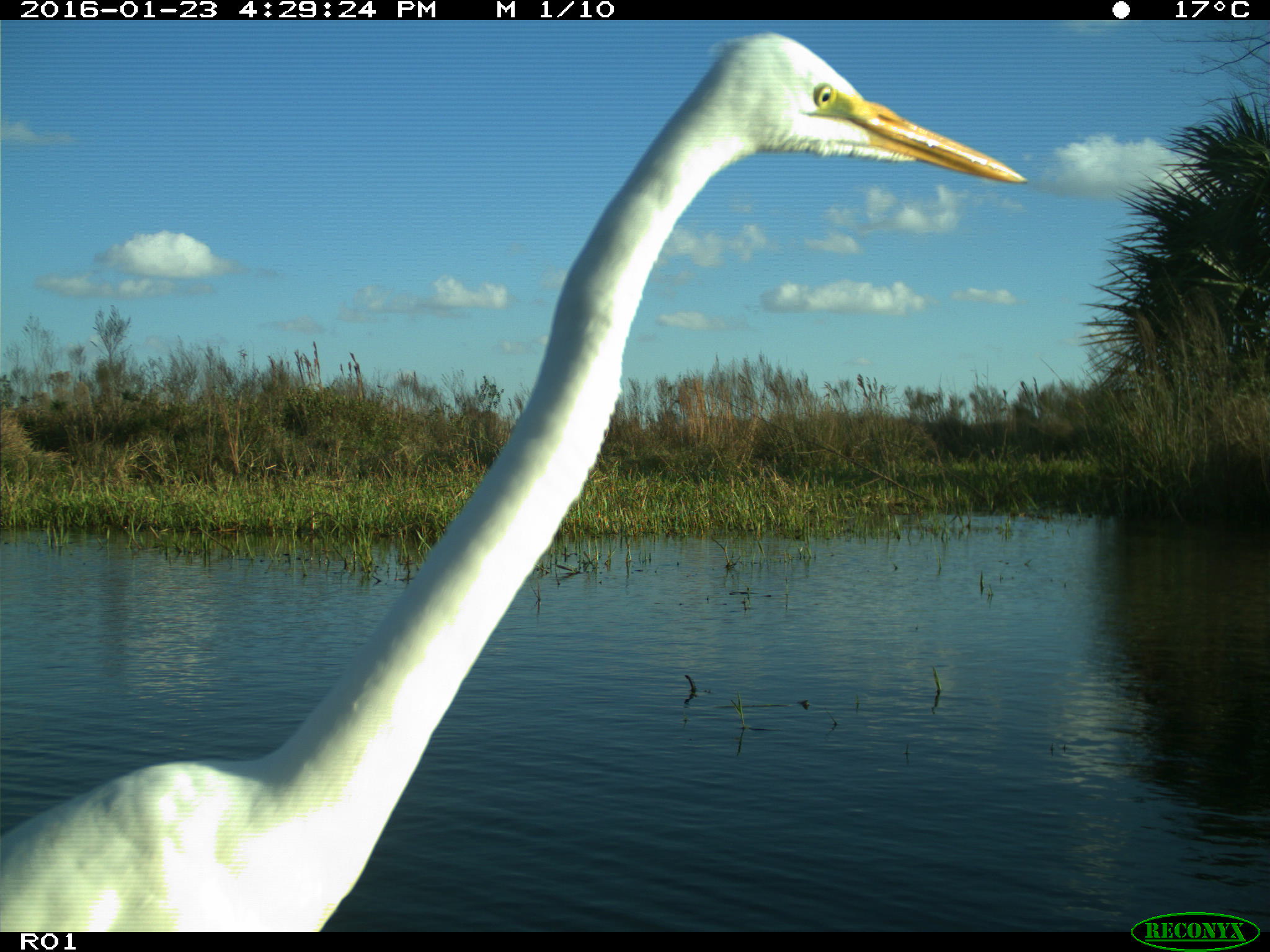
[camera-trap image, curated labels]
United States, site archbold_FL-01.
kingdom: Animalia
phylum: Chordata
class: Aves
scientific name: Aves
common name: birds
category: unidentified bird